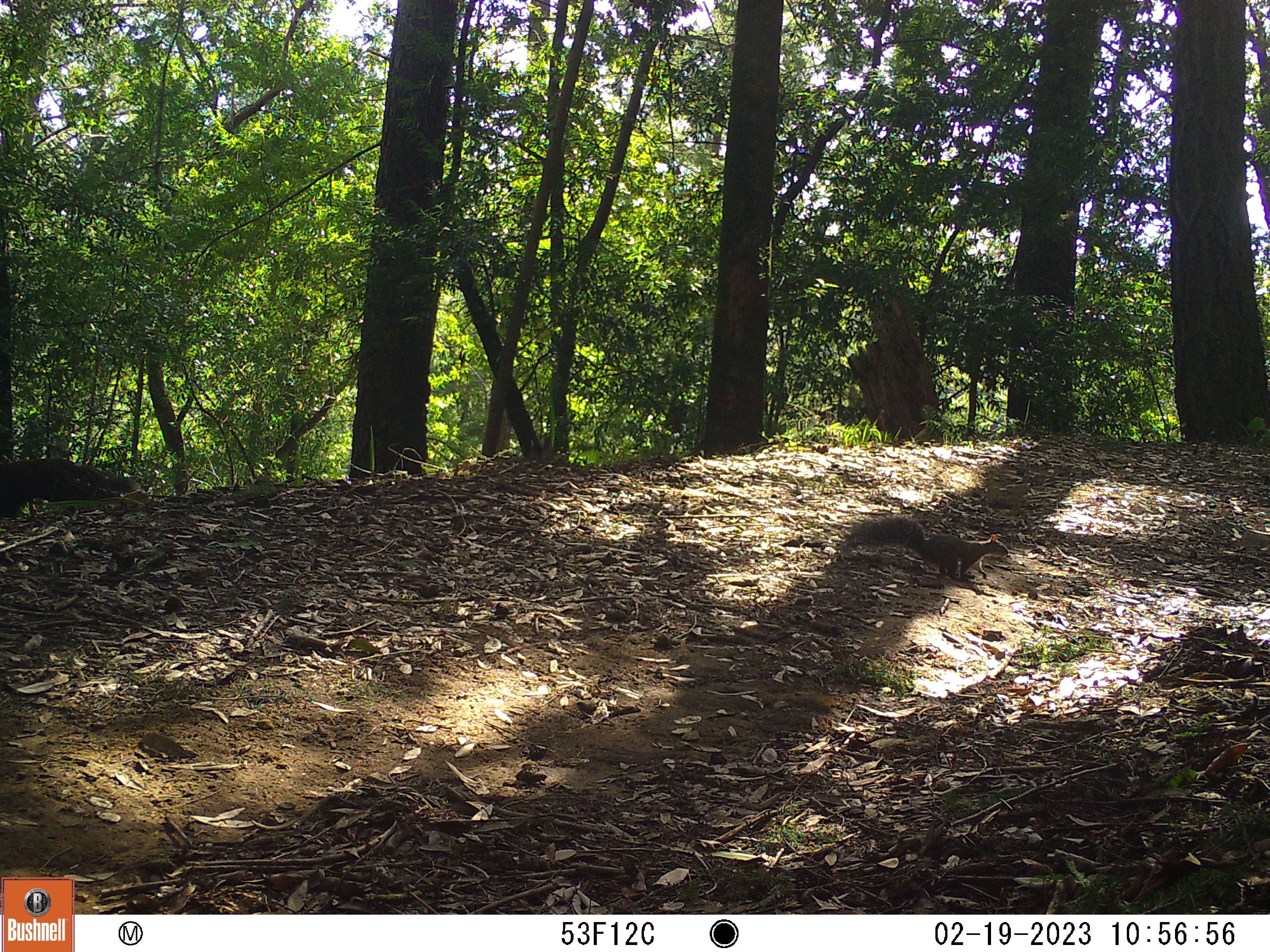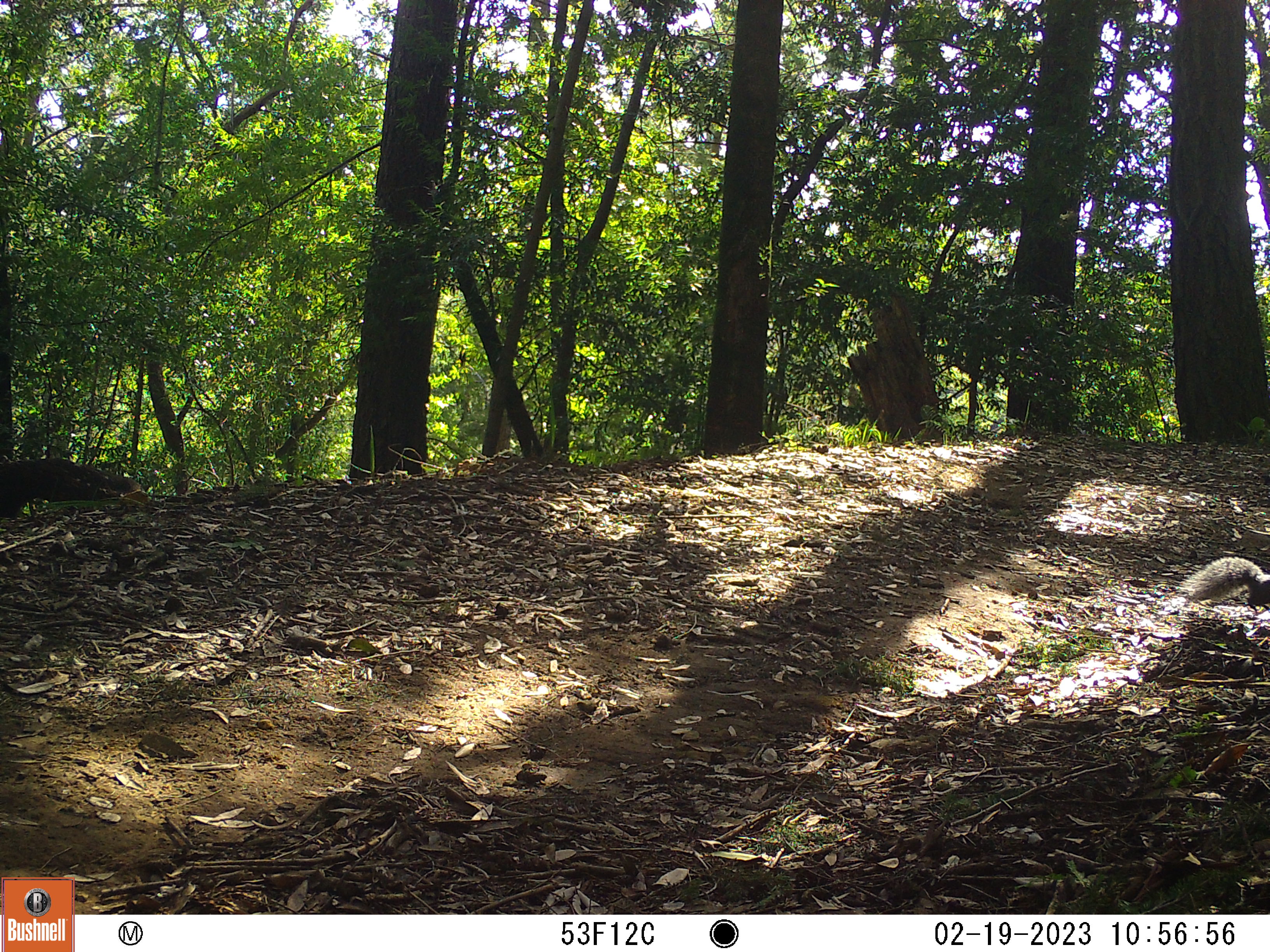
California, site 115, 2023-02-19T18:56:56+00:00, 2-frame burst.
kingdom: Animalia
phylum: Chordata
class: Mammalia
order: Rodentia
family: Sciuridae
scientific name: Sciuridae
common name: squirrel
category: unknown squirrel